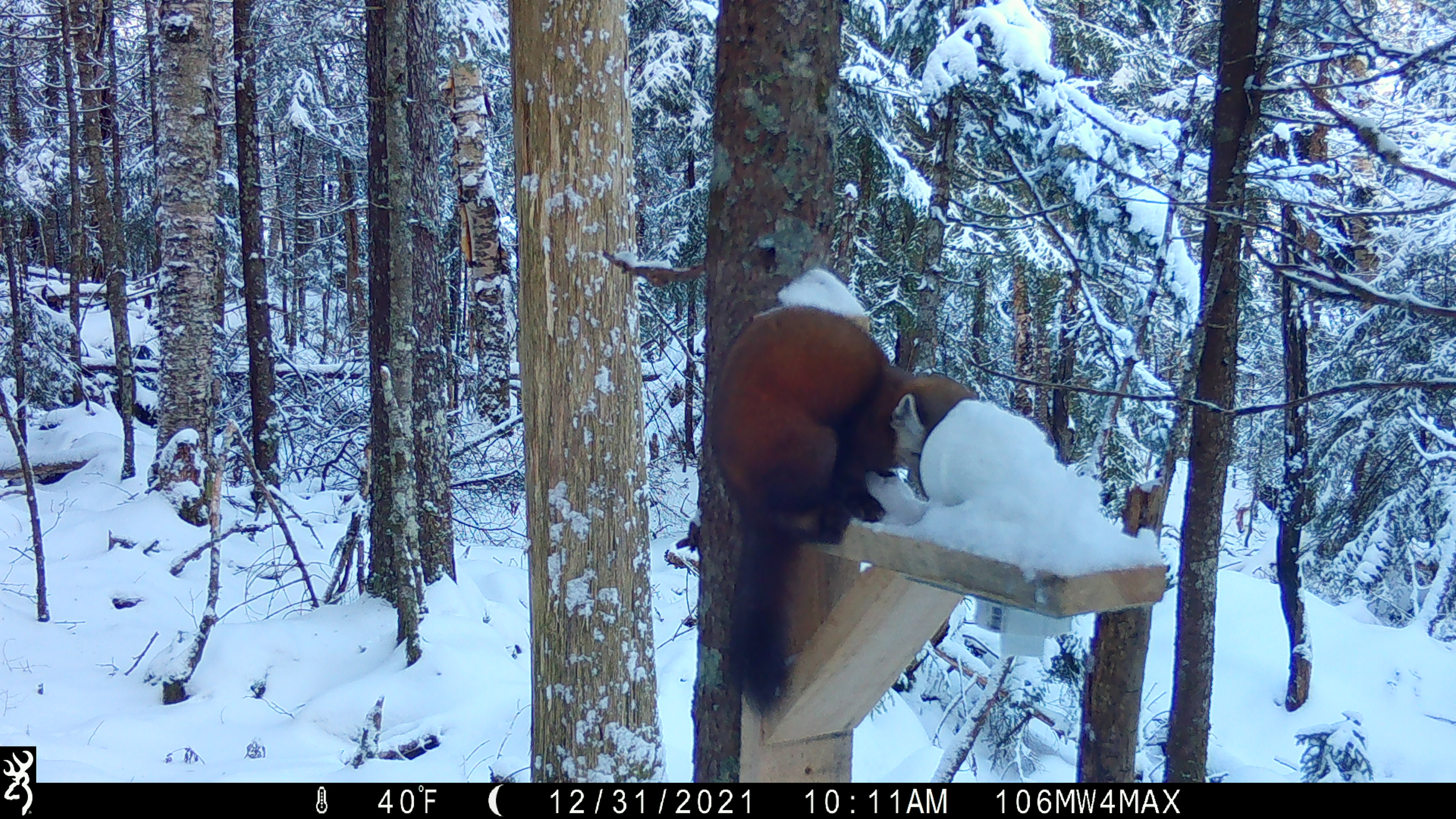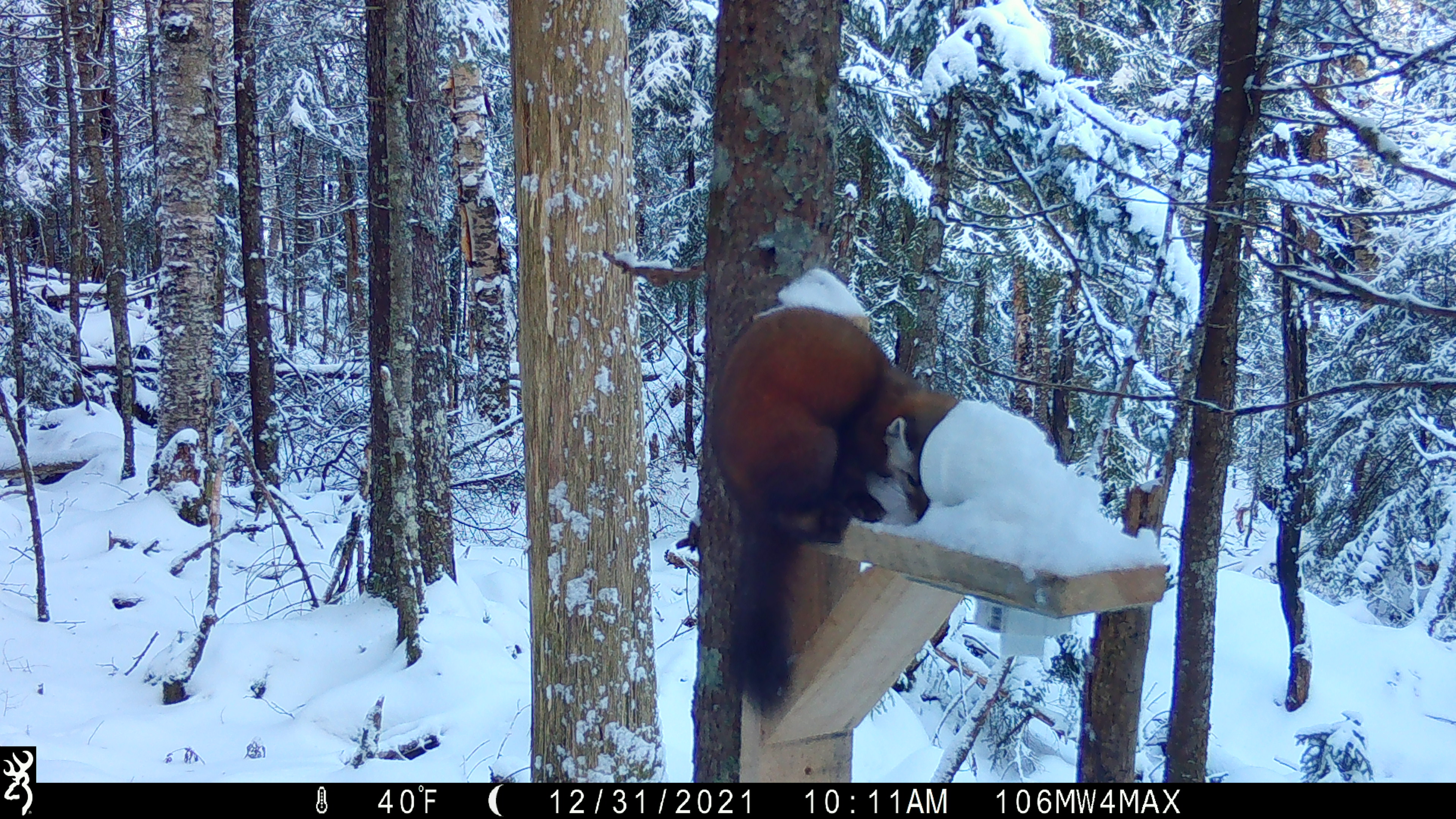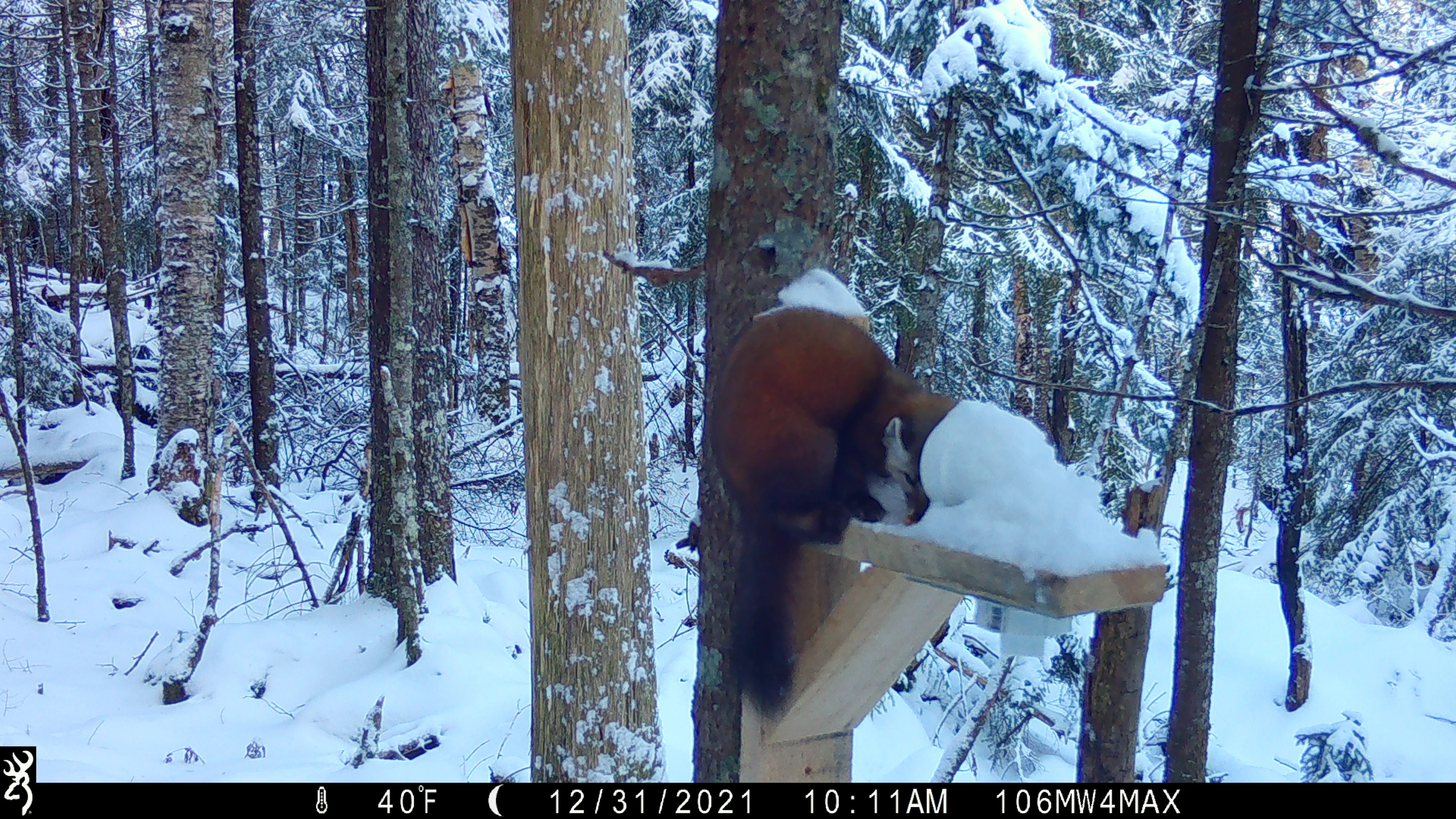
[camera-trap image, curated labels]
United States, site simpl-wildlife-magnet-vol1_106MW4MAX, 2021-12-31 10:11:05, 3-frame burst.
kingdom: Animalia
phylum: Chordata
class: Mammalia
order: Carnivora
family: Mustelidae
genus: Martes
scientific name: Martes americana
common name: american marten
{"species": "american marten (Martes americana)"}